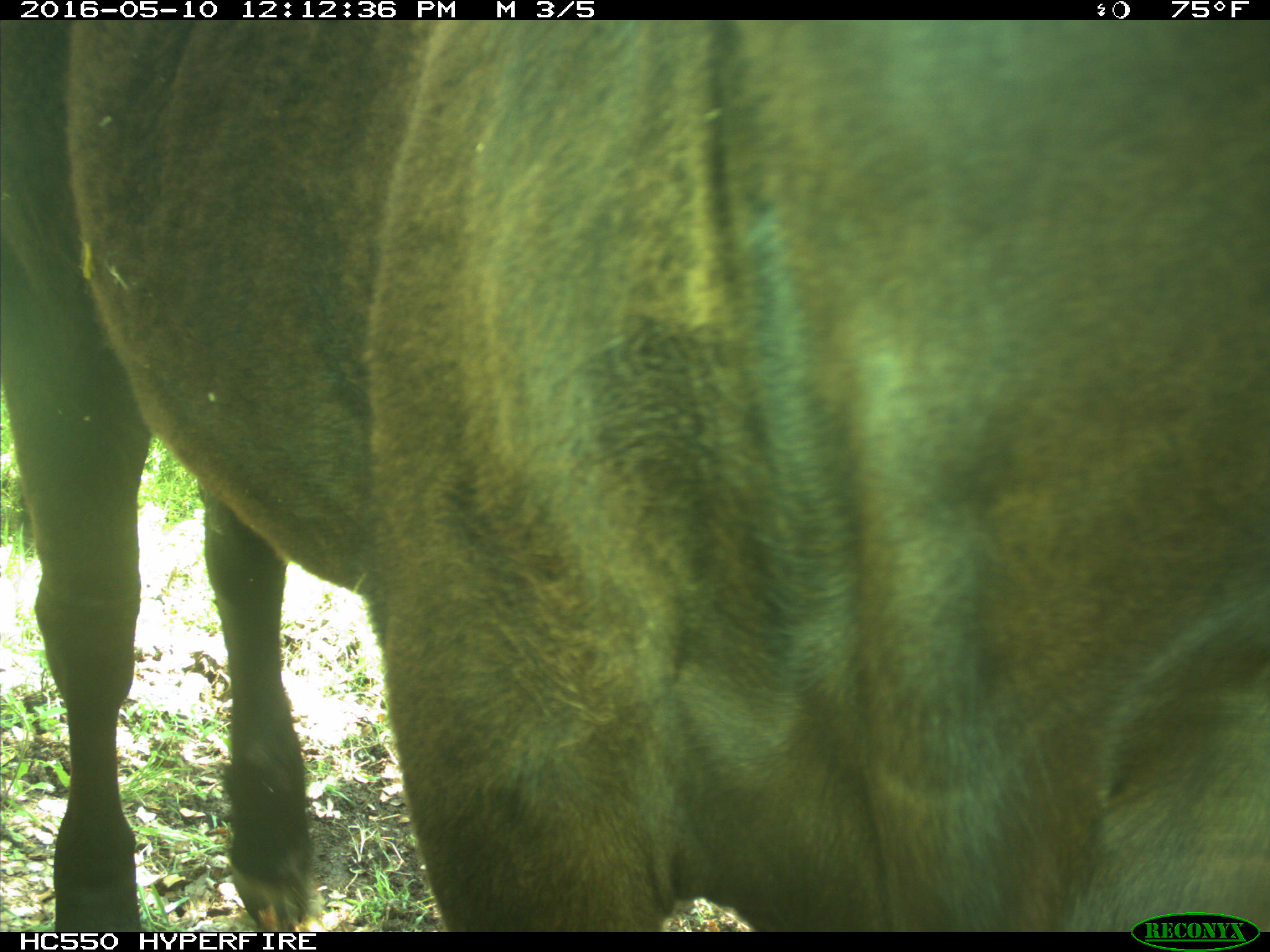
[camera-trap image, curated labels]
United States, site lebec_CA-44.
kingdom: Animalia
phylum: Chordata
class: Mammalia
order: Artiodactyla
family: Bovidae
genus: Bos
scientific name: Bos taurus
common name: domestic cow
Bos taurus (domestic cow).